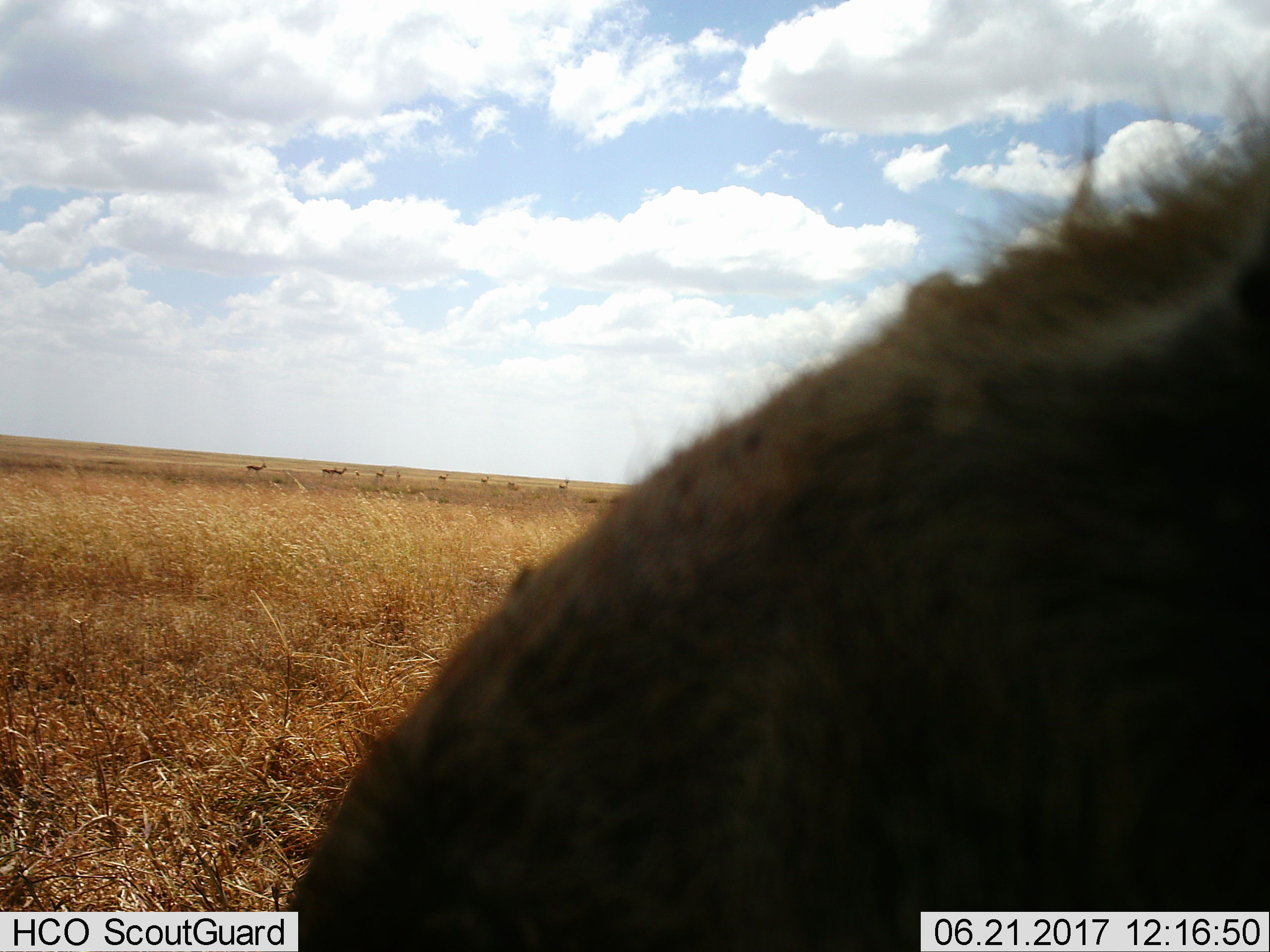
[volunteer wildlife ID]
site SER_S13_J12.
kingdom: Animalia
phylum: Chordata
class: Mammalia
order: Artiodactyla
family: Bovidae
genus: Eudorcas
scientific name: Eudorcas thomsonii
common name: thomson's gazelle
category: gazellethomsons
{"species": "gazellethomsons (thomson's gazelle) (Eudorcas thomsonii)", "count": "11-50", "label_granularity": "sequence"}